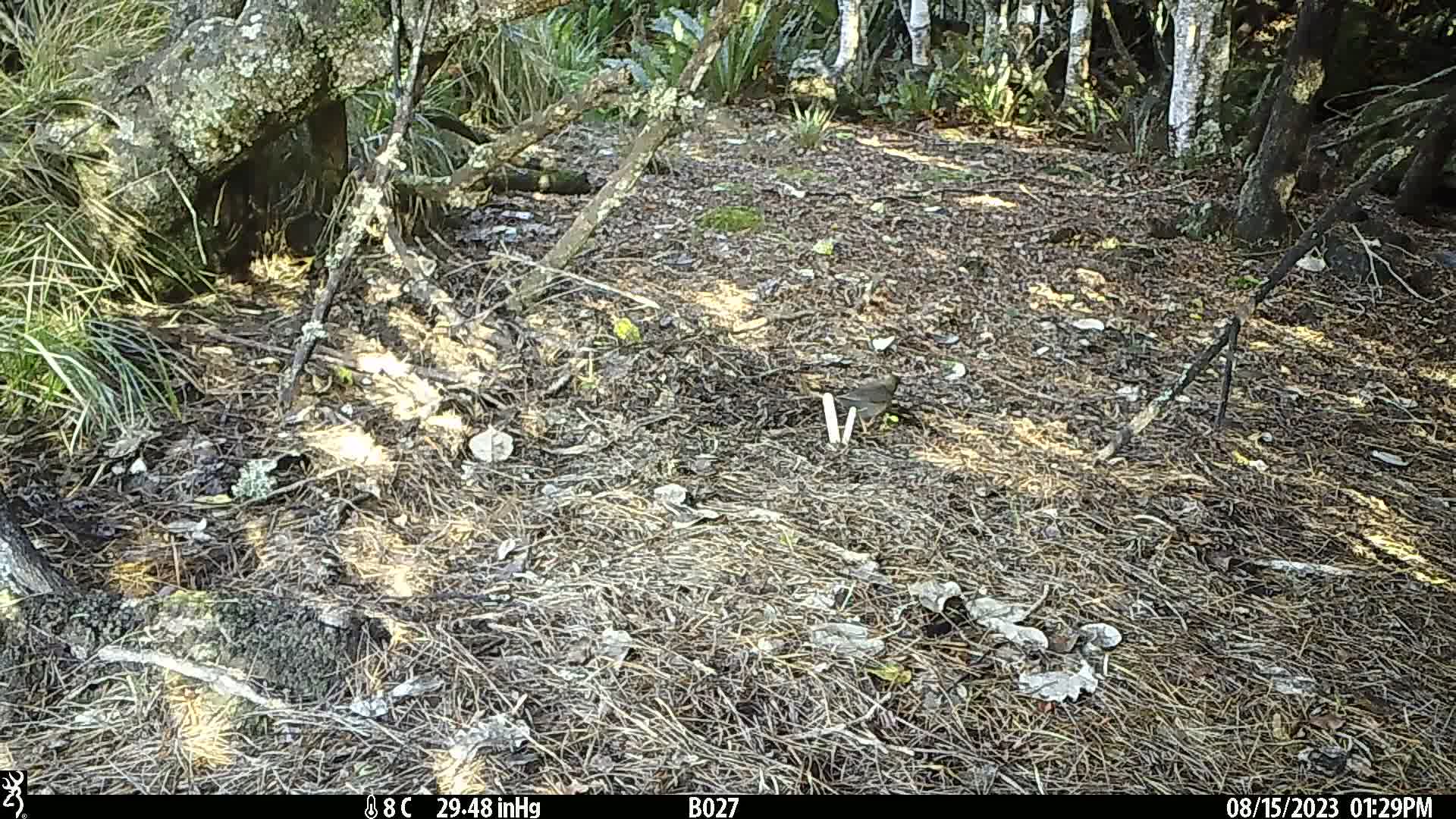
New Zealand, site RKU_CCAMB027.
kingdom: Animalia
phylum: Chordata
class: Aves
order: Passeriformes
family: Turdidae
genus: Turdus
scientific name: Turdus merula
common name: eurasian blackbird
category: blackbird